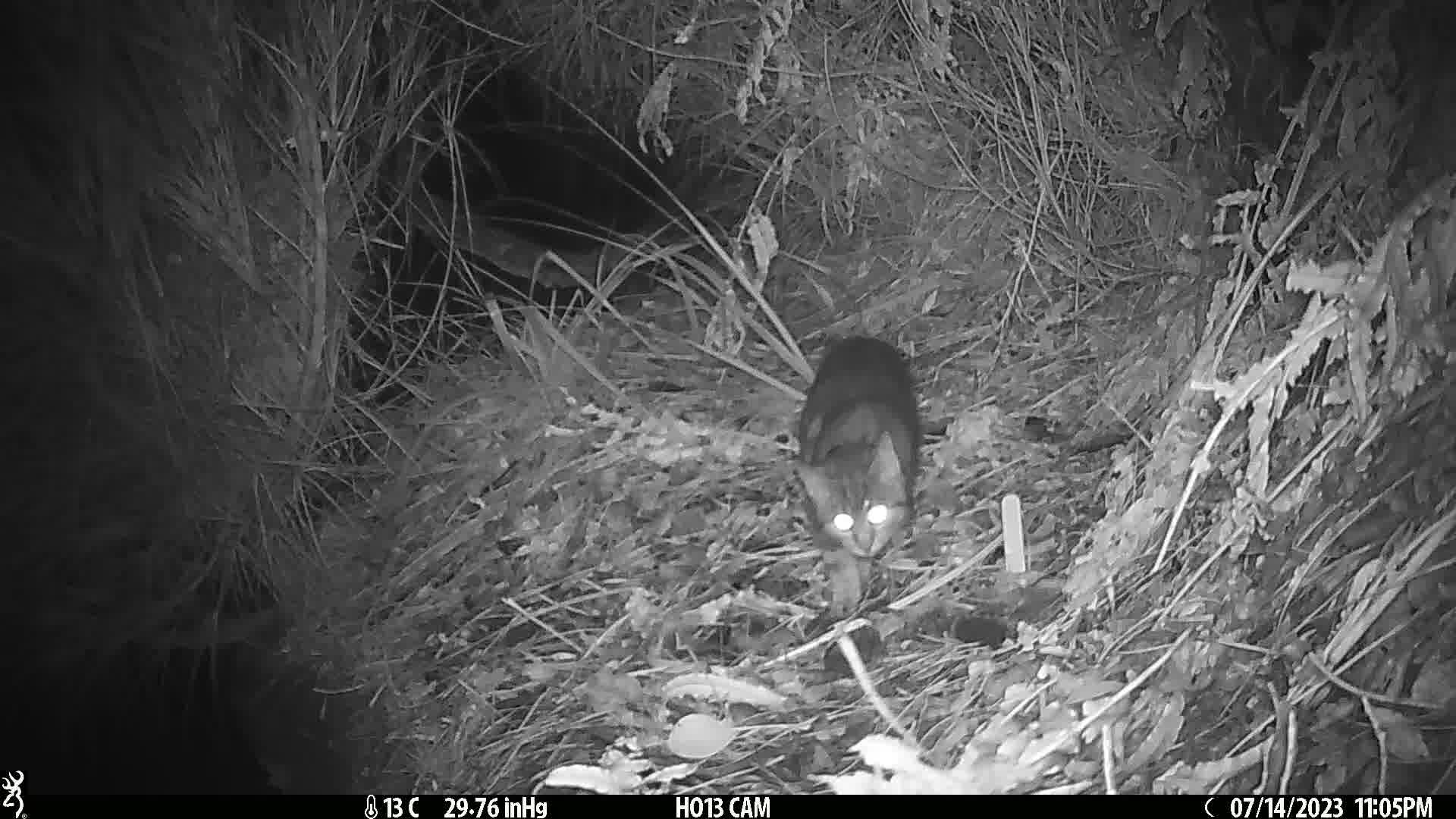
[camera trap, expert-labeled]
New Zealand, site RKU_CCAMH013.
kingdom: Animalia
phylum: Chordata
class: Mammalia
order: Carnivora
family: Felidae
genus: Felis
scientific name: Felis catus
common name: domestic cat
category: cat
Cat (domestic cat) (Felis catus).